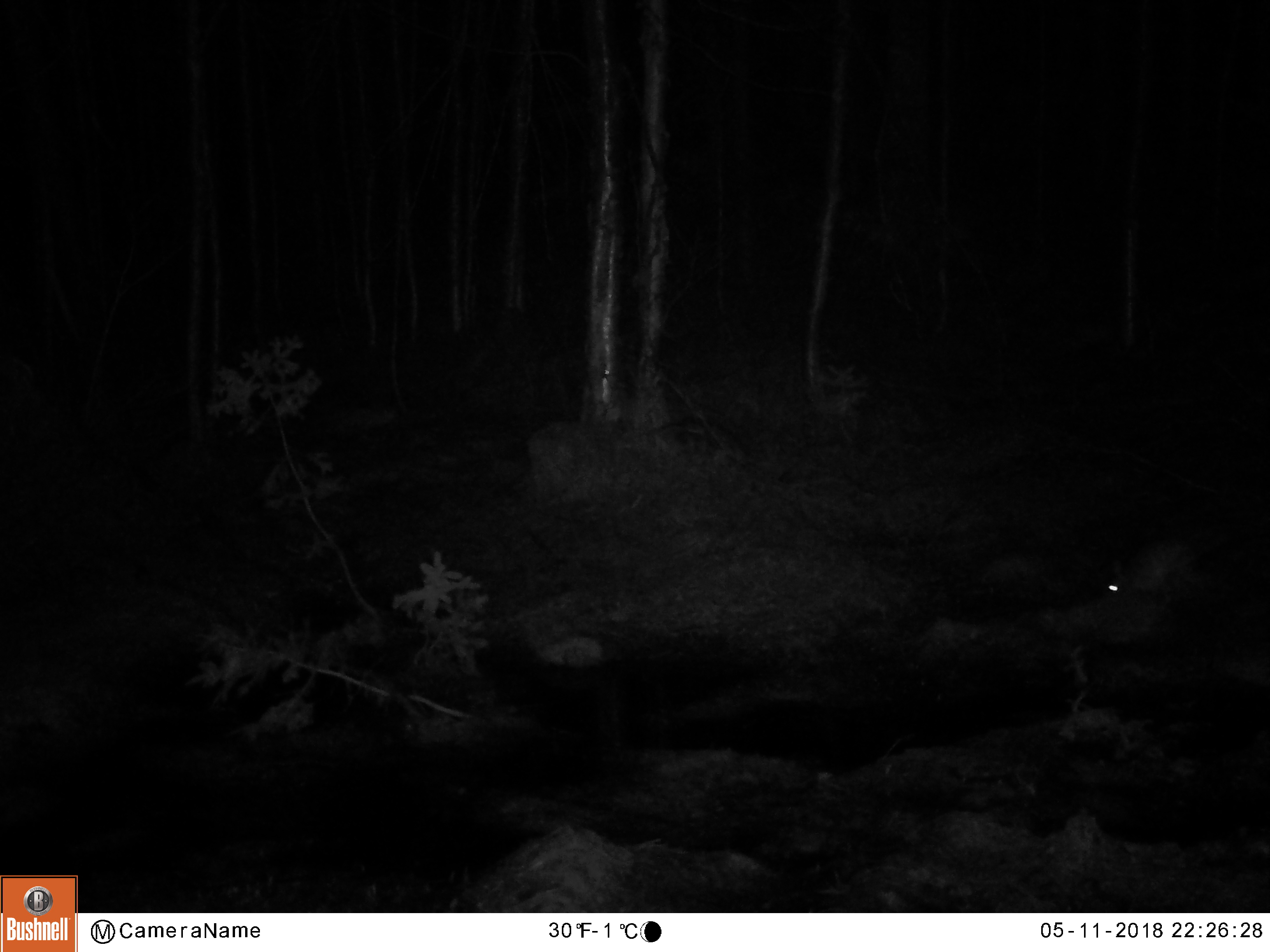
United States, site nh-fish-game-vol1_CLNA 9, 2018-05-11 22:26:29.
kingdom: Animalia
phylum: Chordata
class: Mammalia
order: Lagomorpha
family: Leporidae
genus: Lepus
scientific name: Lepus americanus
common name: snowshoe hare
Snowshoe hare (Lepus americanus).